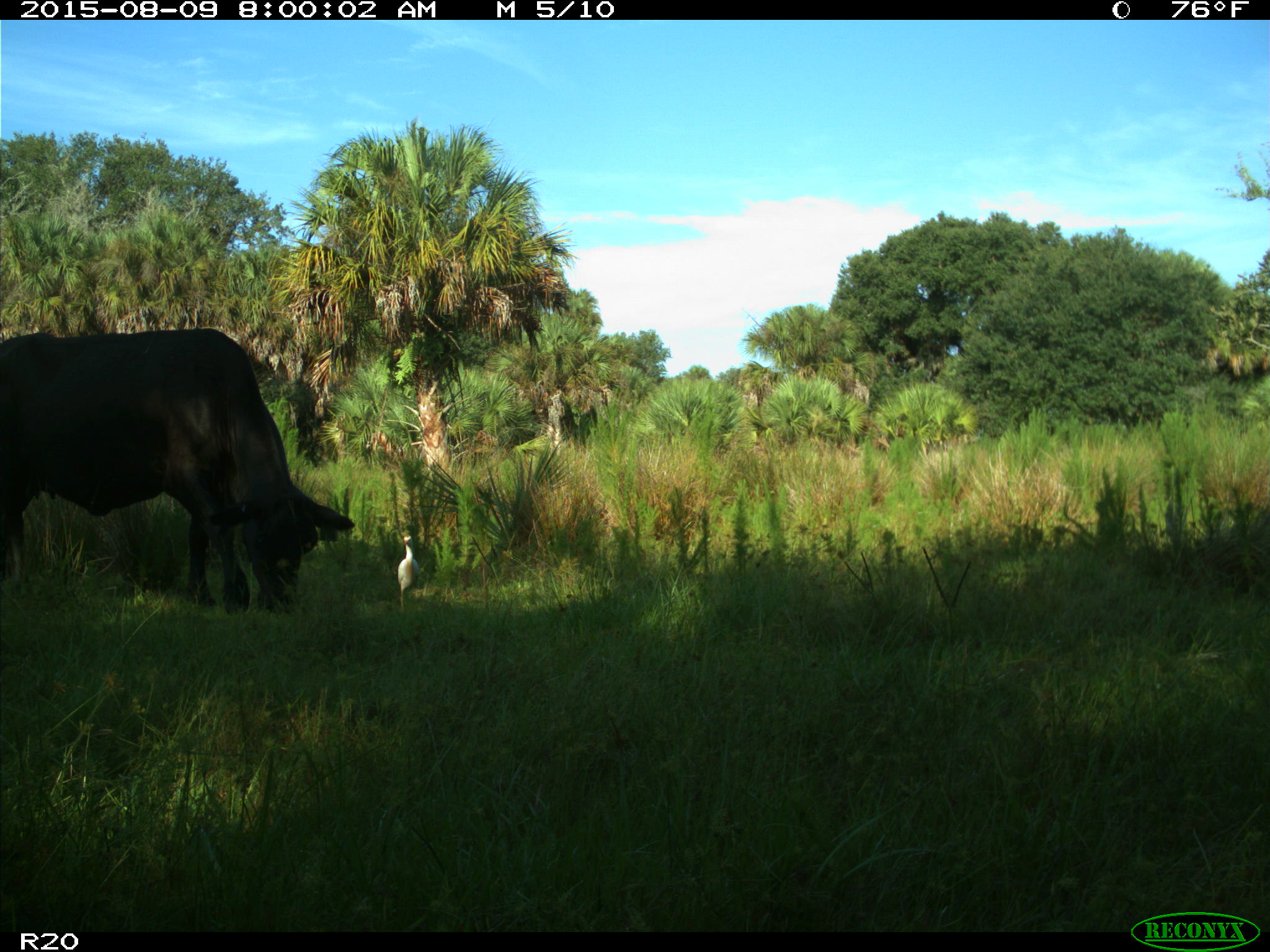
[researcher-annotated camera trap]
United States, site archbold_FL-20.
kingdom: Animalia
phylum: Chordata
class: Mammalia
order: Artiodactyla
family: Bovidae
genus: Bos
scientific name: Bos taurus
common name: domestic cow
Bos taurus (domestic cow).